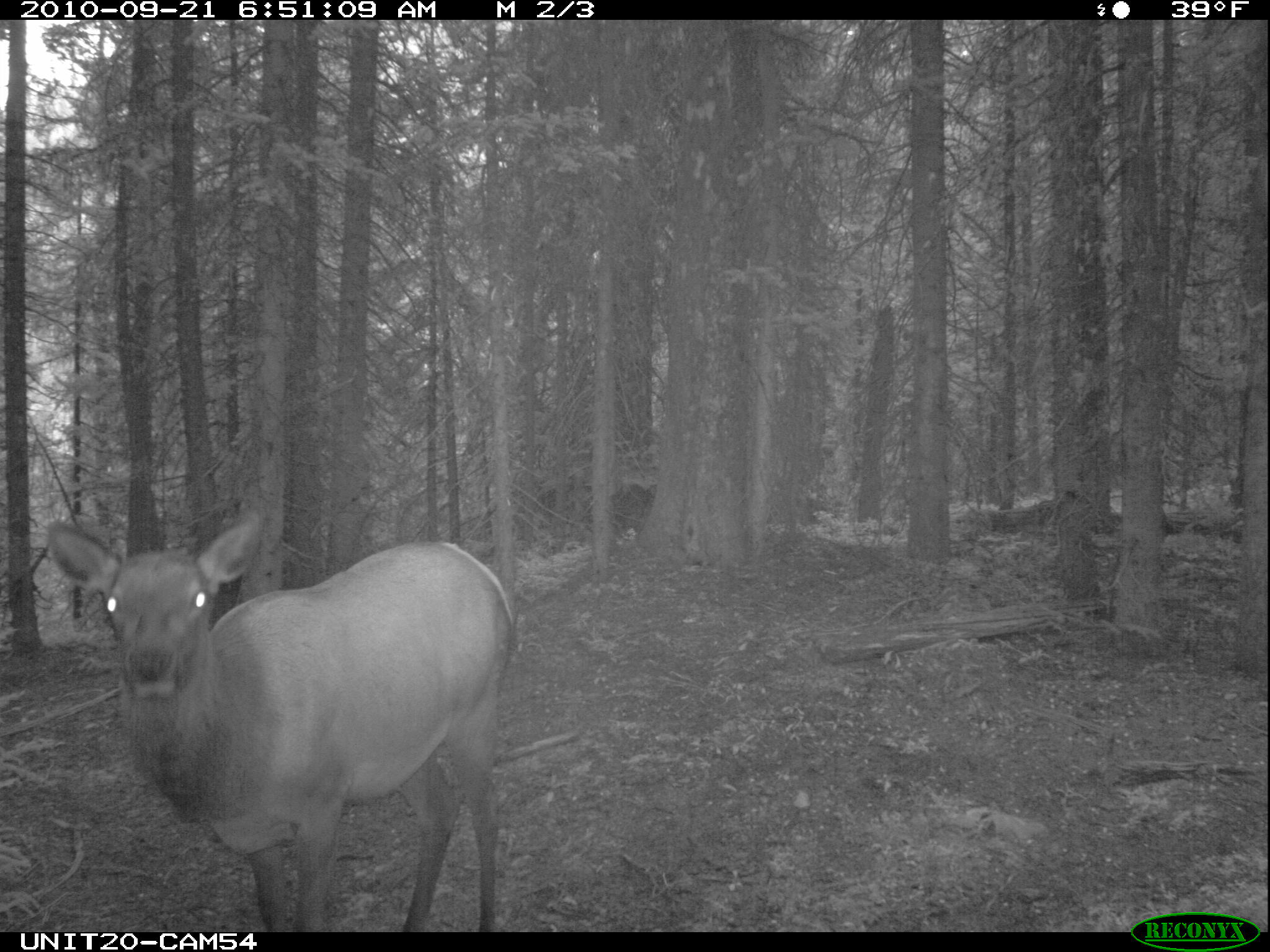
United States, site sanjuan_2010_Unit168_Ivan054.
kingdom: Animalia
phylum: Chordata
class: Mammalia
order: Artiodactyla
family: Cervidae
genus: Cervus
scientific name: Cervus elaphus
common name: red deer